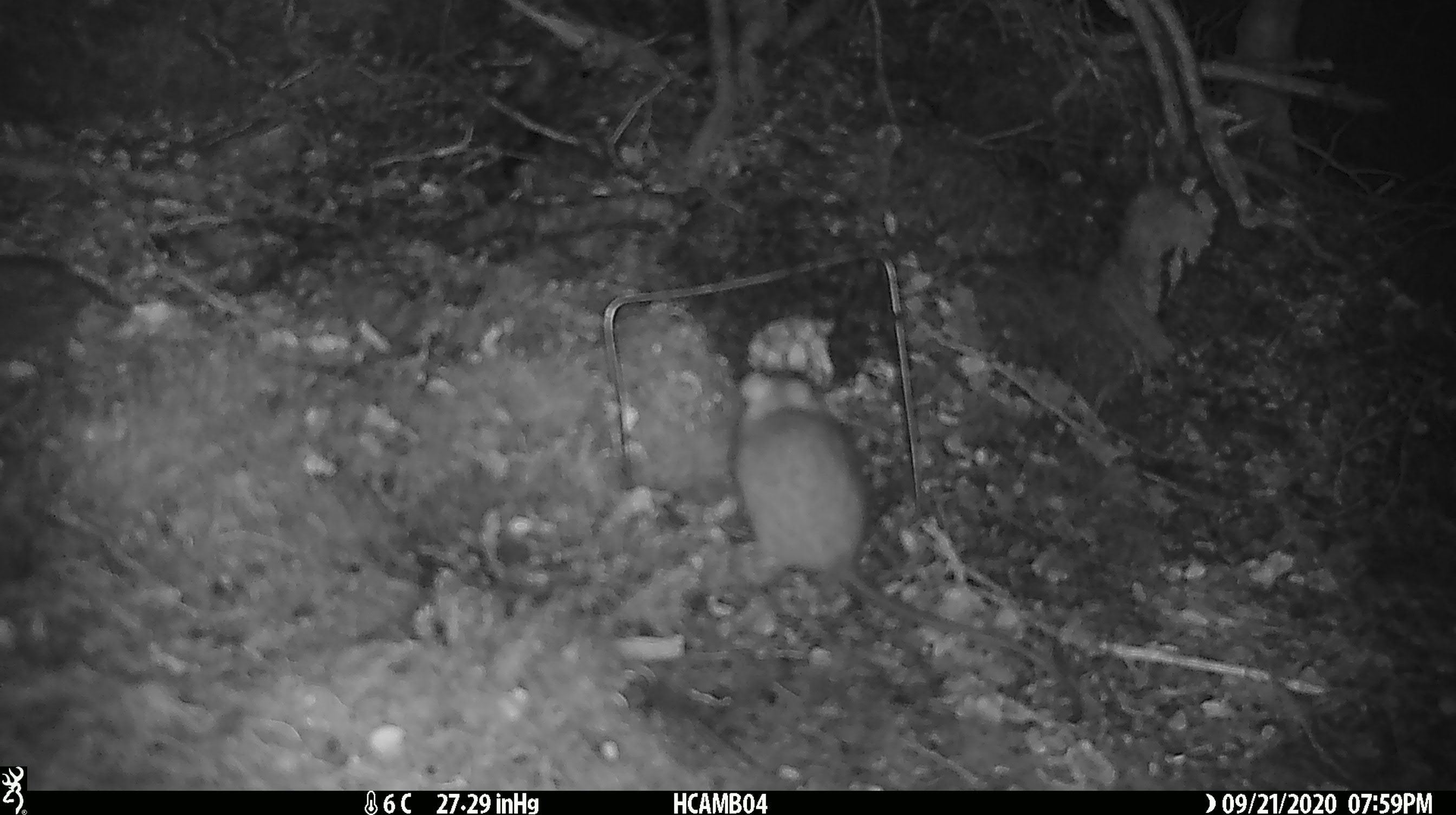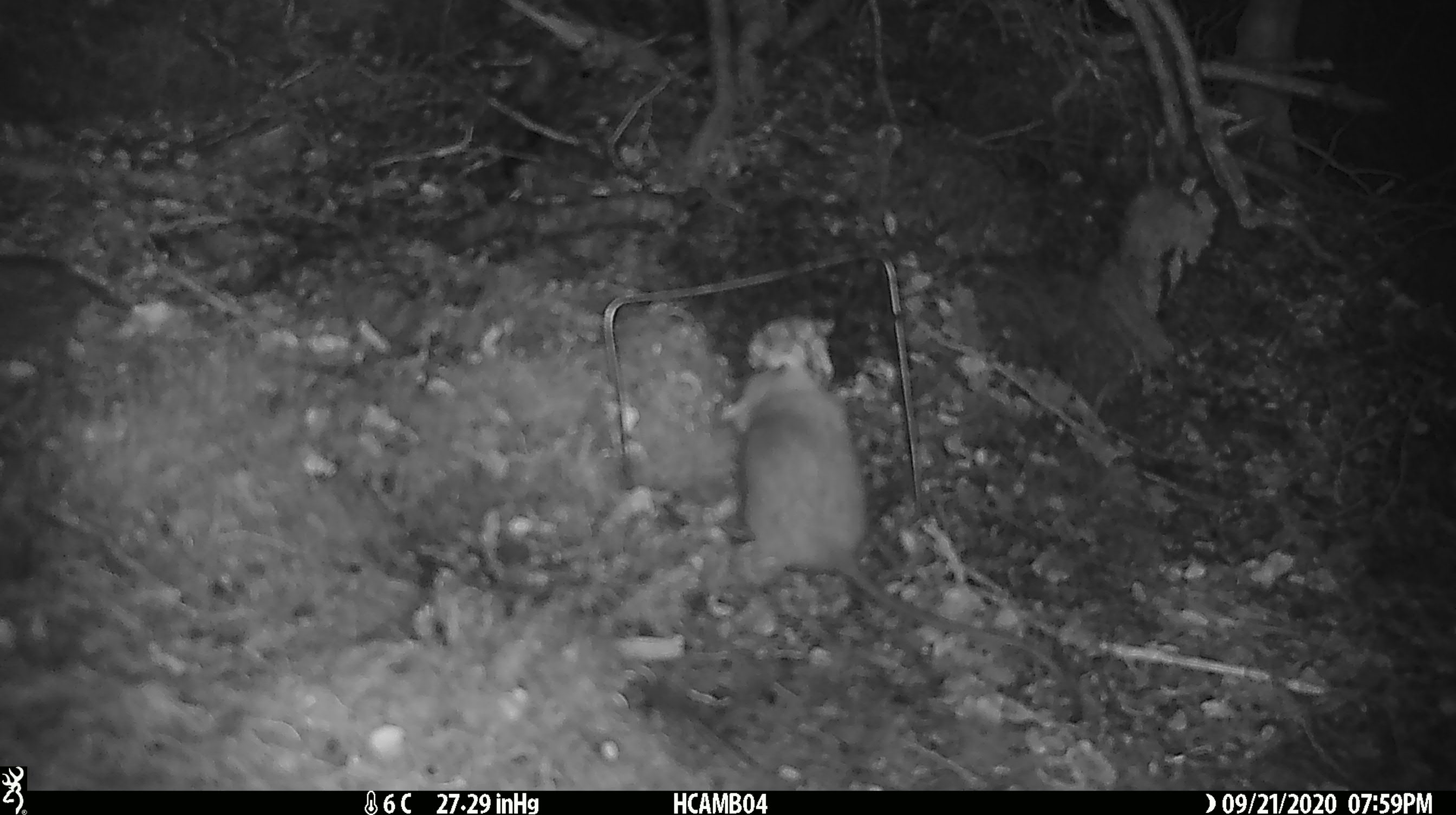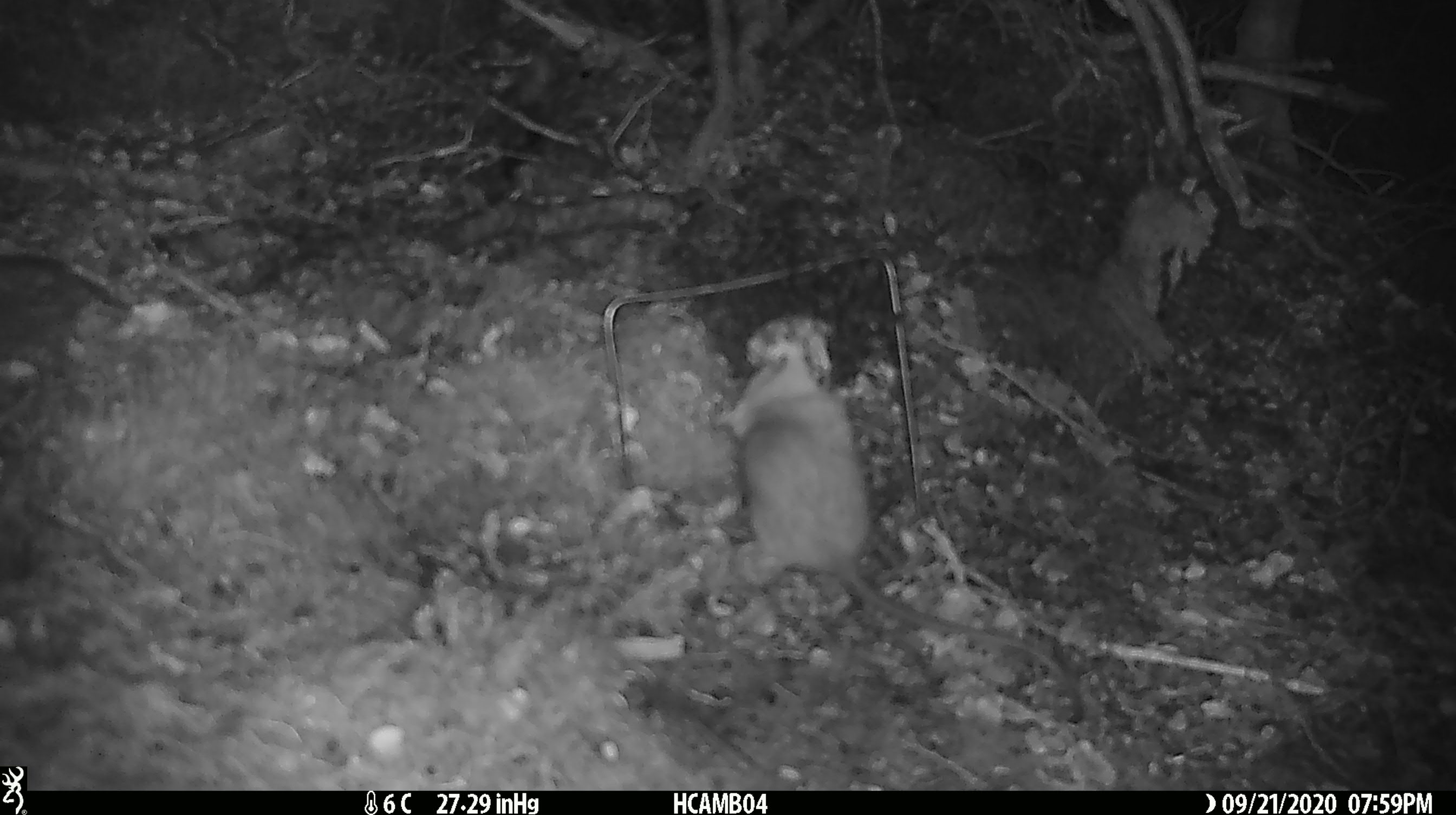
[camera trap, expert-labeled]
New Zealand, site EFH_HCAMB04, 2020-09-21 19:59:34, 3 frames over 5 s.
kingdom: Animalia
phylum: Chordata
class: Mammalia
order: Rodentia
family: Muridae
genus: Rattus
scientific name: Rattus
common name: rat